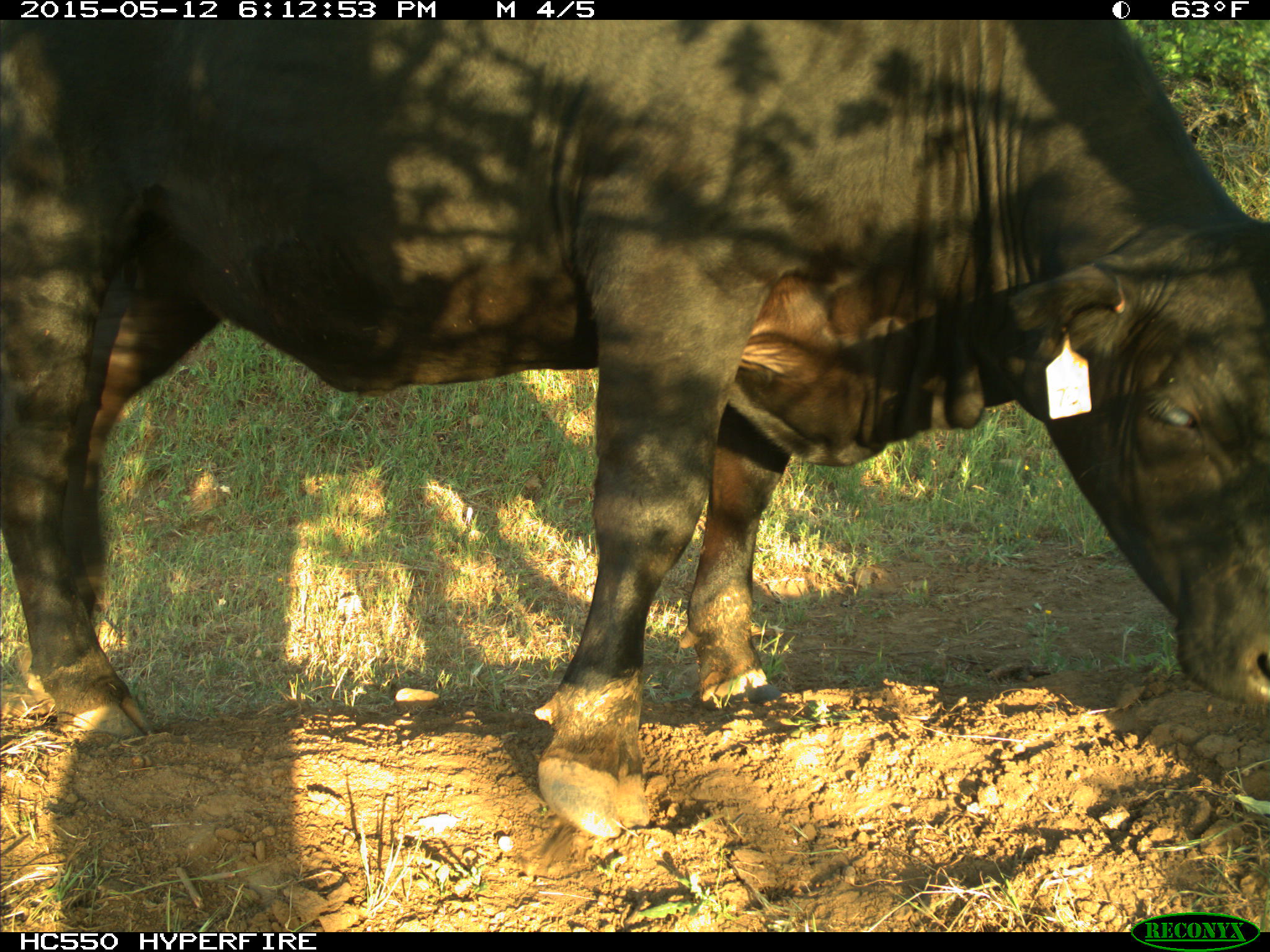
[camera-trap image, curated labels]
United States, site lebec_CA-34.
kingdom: Animalia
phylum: Chordata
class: Mammalia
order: Artiodactyla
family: Bovidae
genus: Bos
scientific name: Bos taurus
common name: domestic cow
Bos taurus (domestic cow).